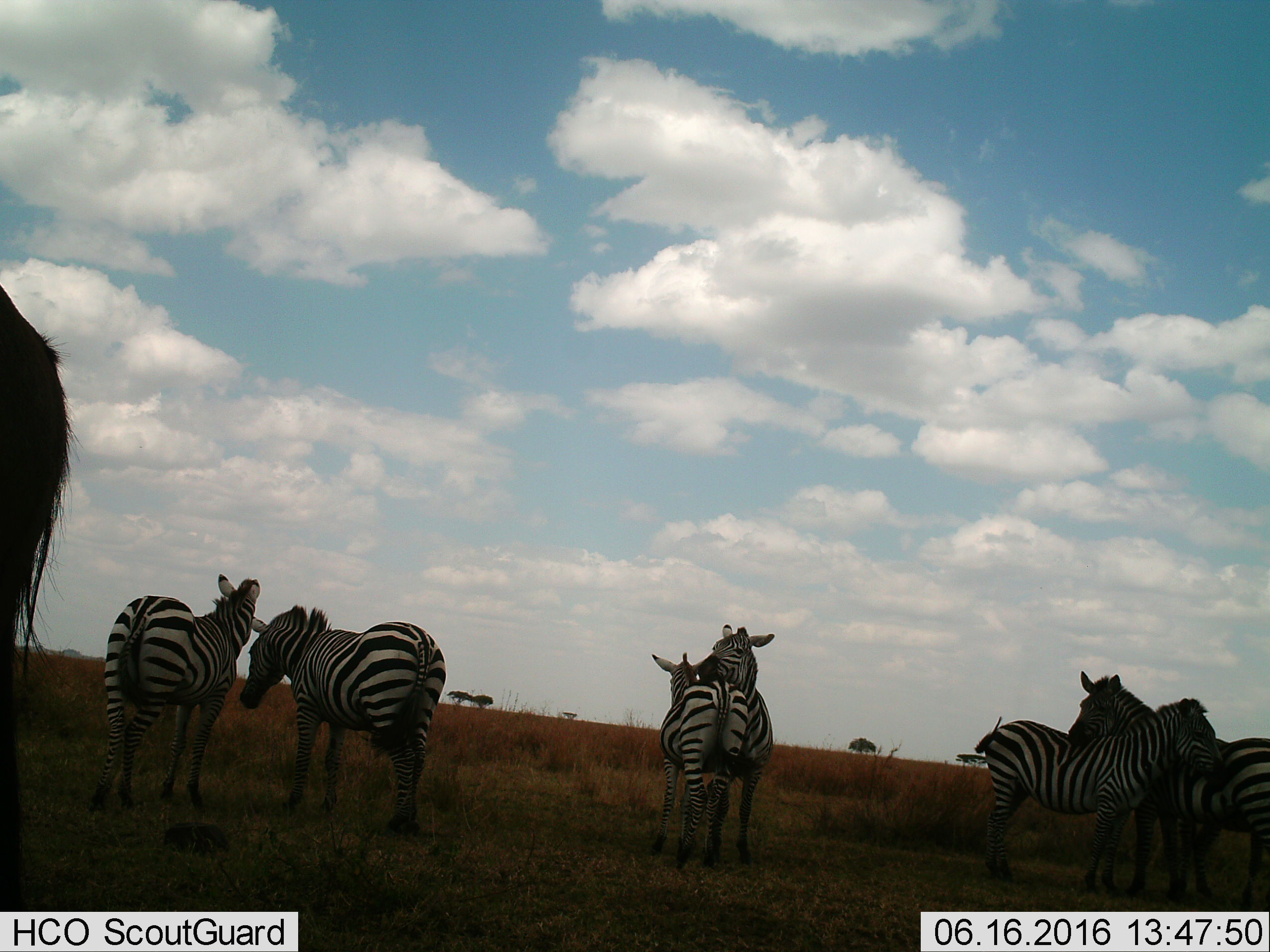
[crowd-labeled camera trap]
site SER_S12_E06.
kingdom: Animalia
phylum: Chordata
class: Mammalia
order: Perissodactyla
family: Equidae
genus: Equus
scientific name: Equus quagga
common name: plains zebra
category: zebraplains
Zebraplains (plains zebra) (Equus quagga), count 7. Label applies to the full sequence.